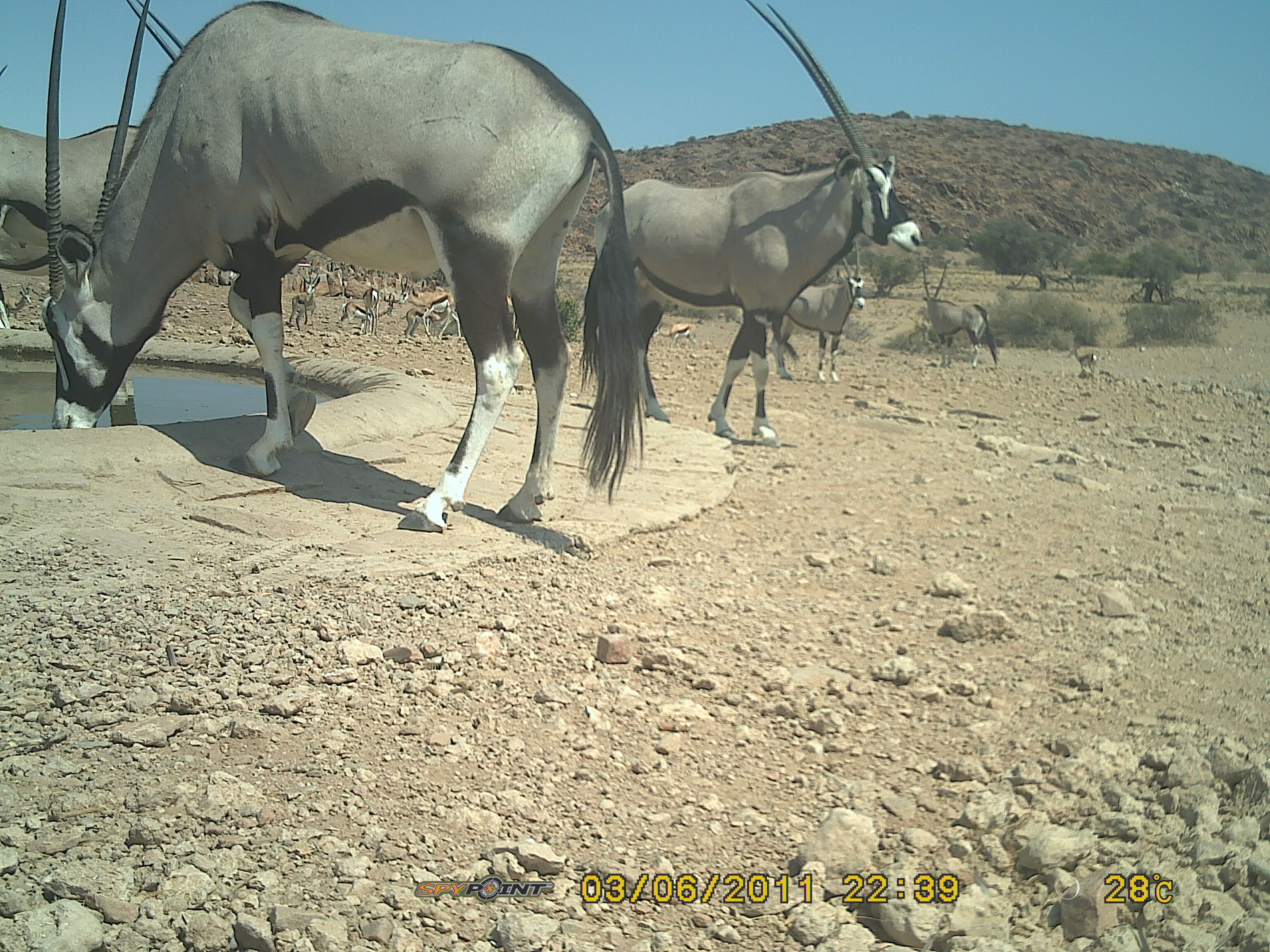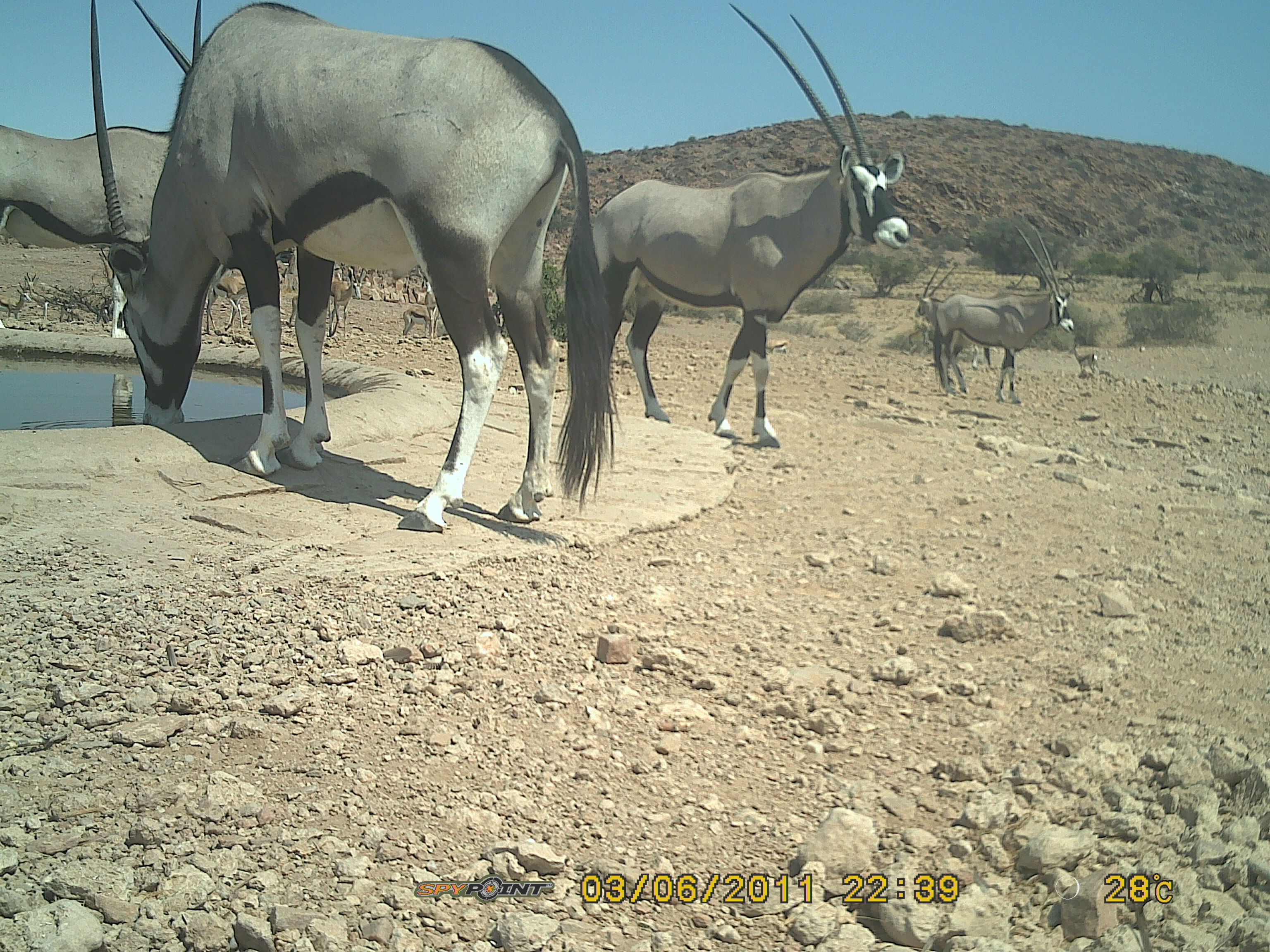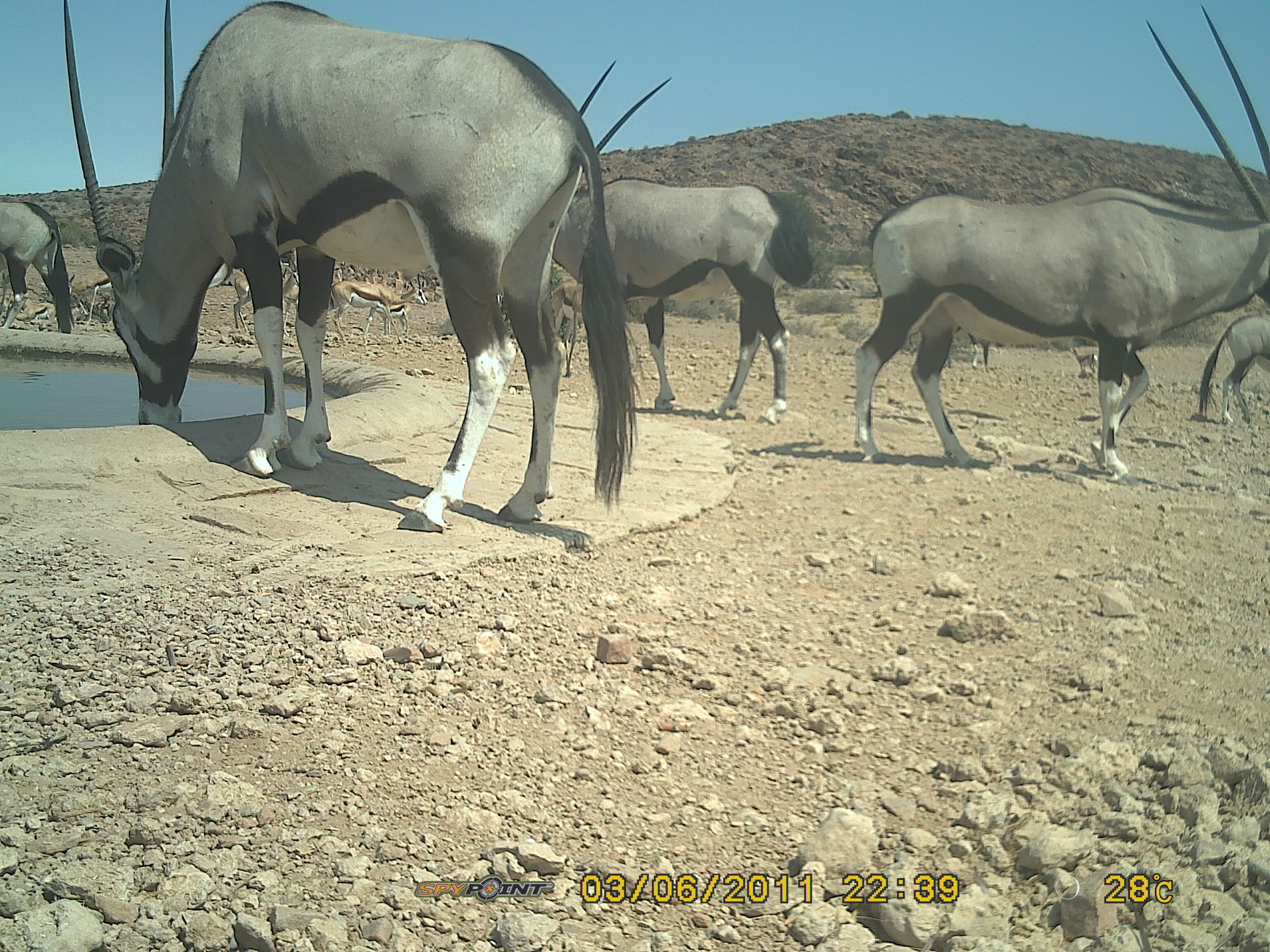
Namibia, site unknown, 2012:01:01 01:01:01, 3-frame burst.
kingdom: Animalia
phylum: Chordata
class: Mammalia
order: Artiodactyla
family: Bovidae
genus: Oryx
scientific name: Oryx gazella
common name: gemsbok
Oryx gazella (gemsbok).